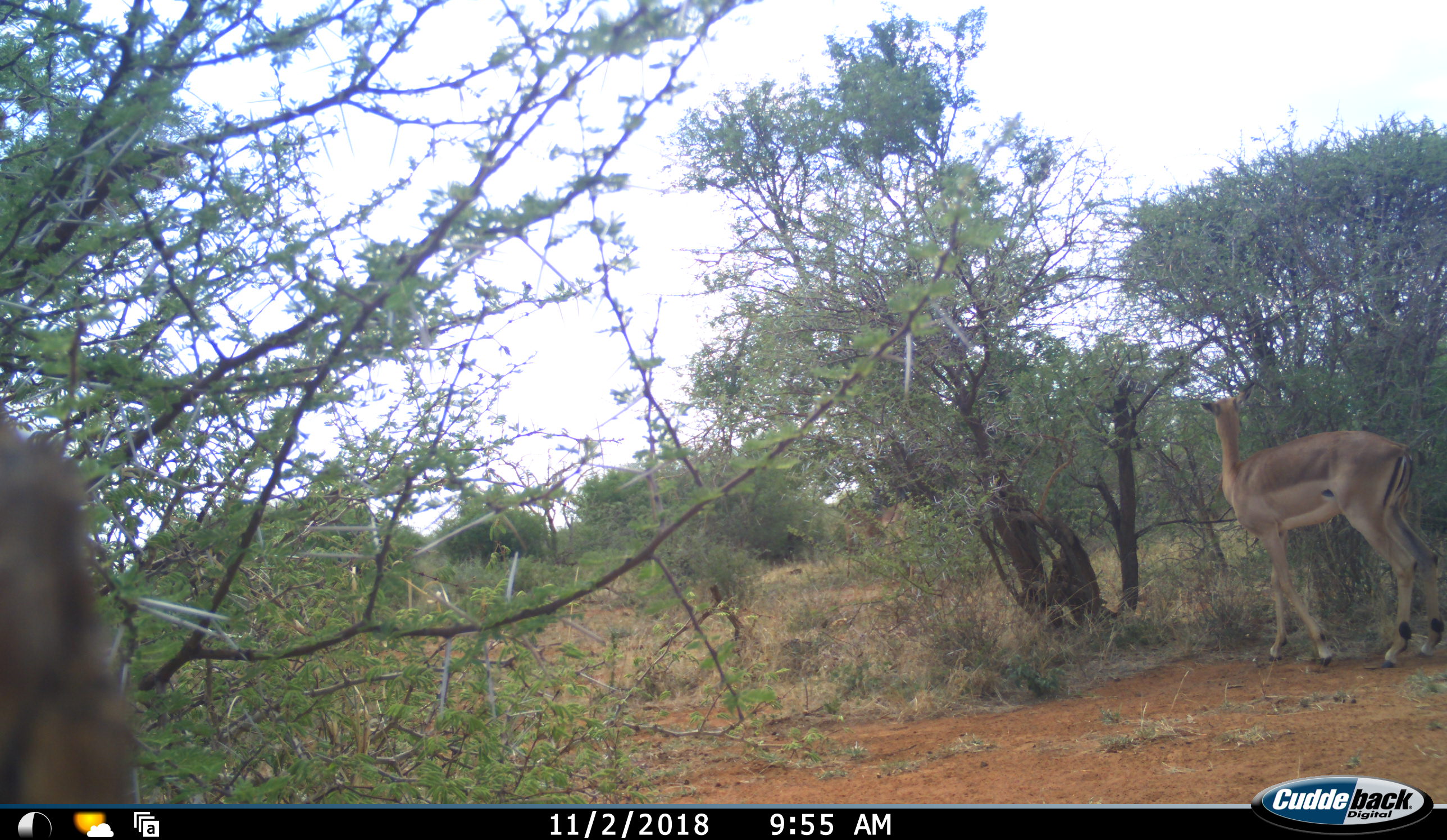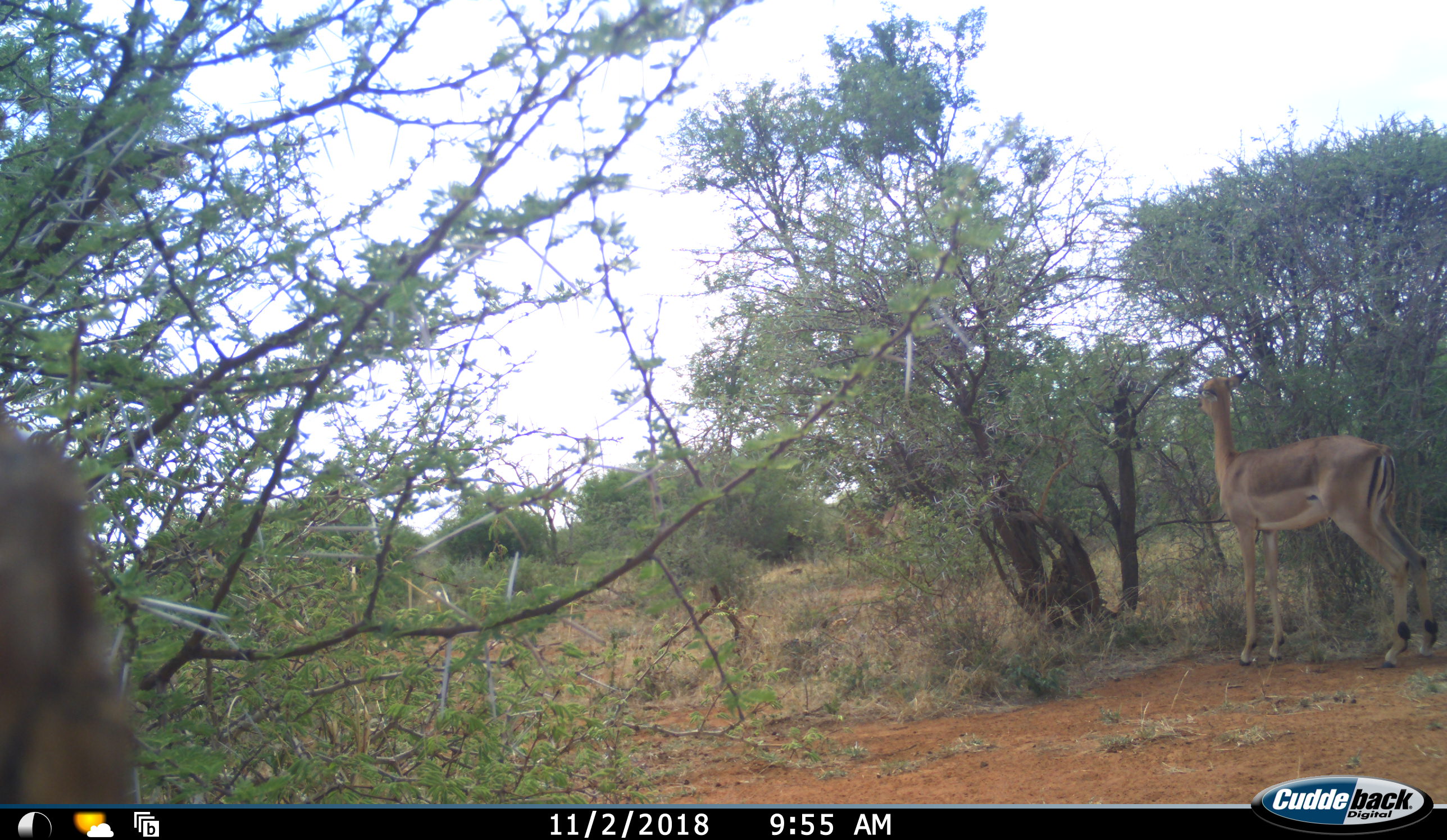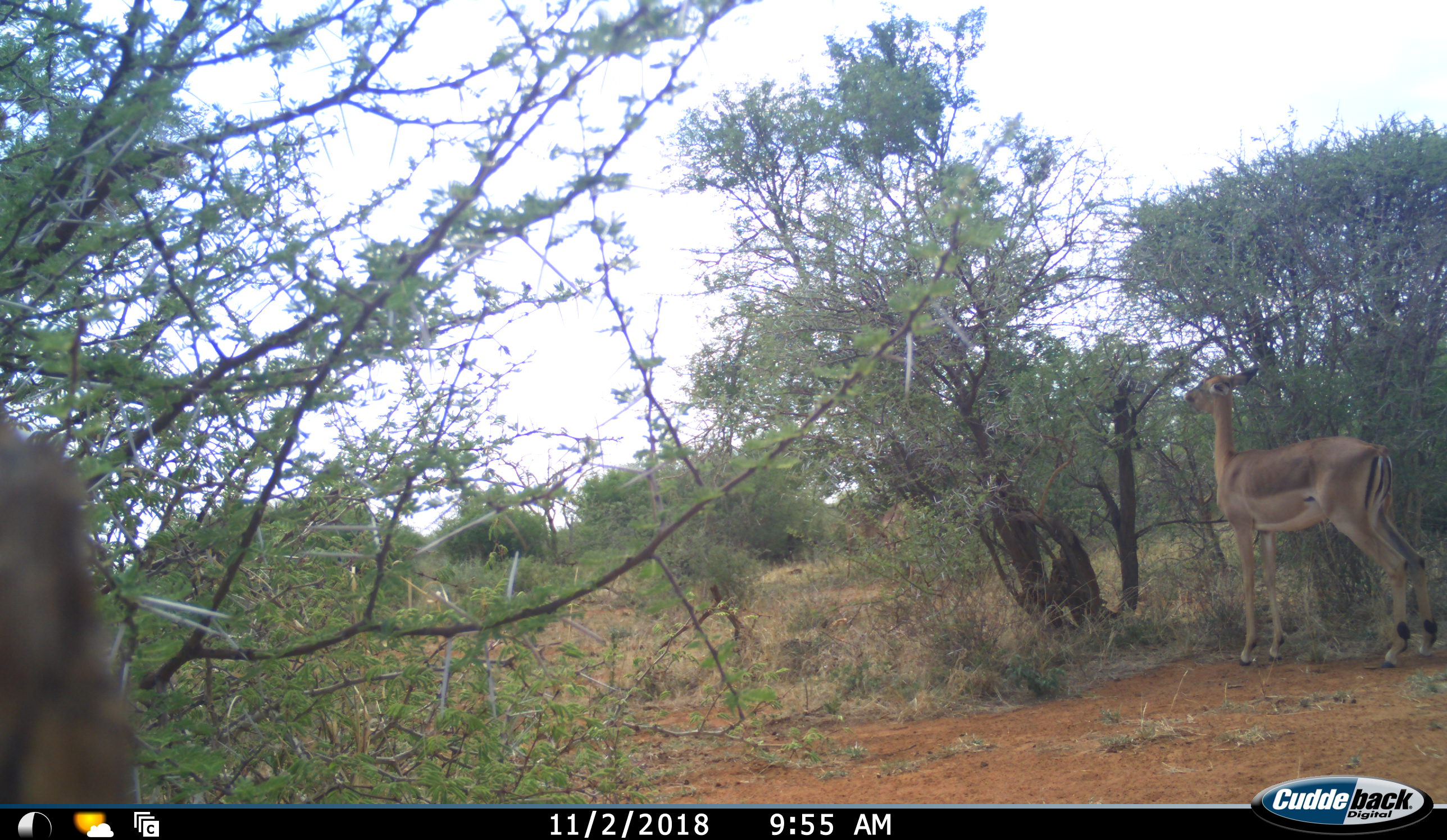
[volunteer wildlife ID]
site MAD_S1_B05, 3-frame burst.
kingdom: Animalia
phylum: Chordata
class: Mammalia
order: Artiodactyla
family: Bovidae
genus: Aepyceros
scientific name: Aepyceros melampus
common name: impala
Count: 1.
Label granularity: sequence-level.